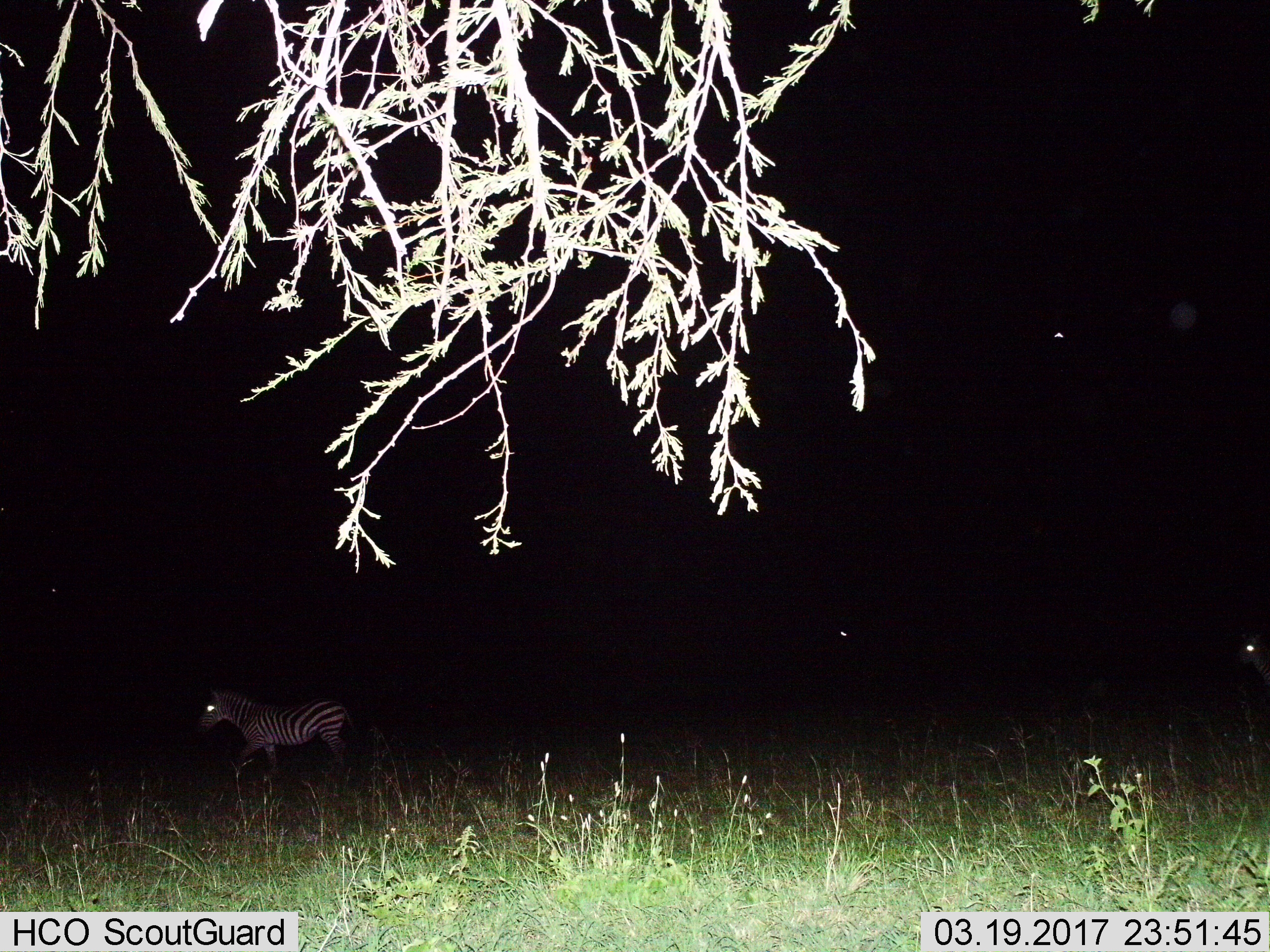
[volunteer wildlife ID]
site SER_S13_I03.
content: unidentified animal